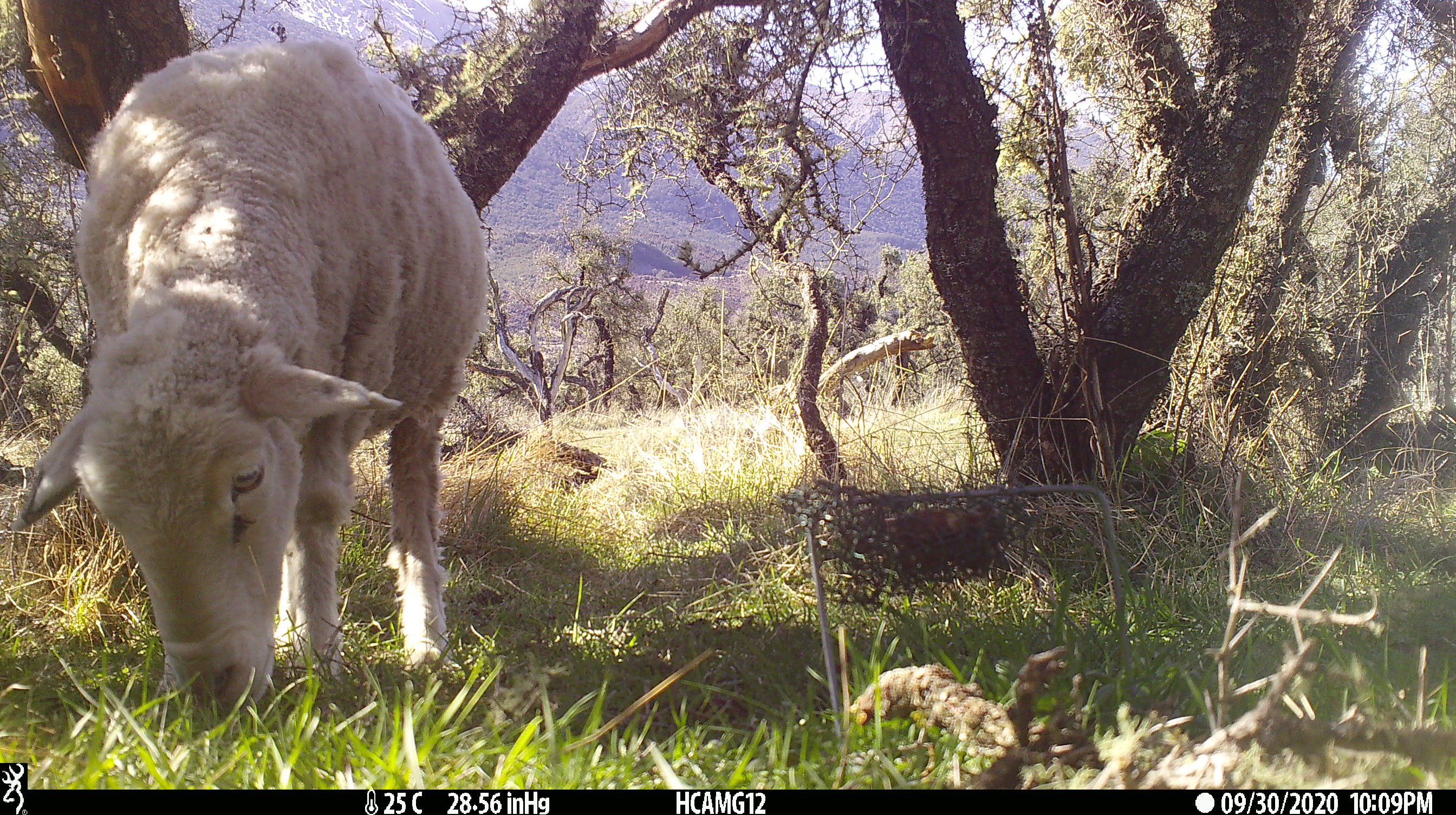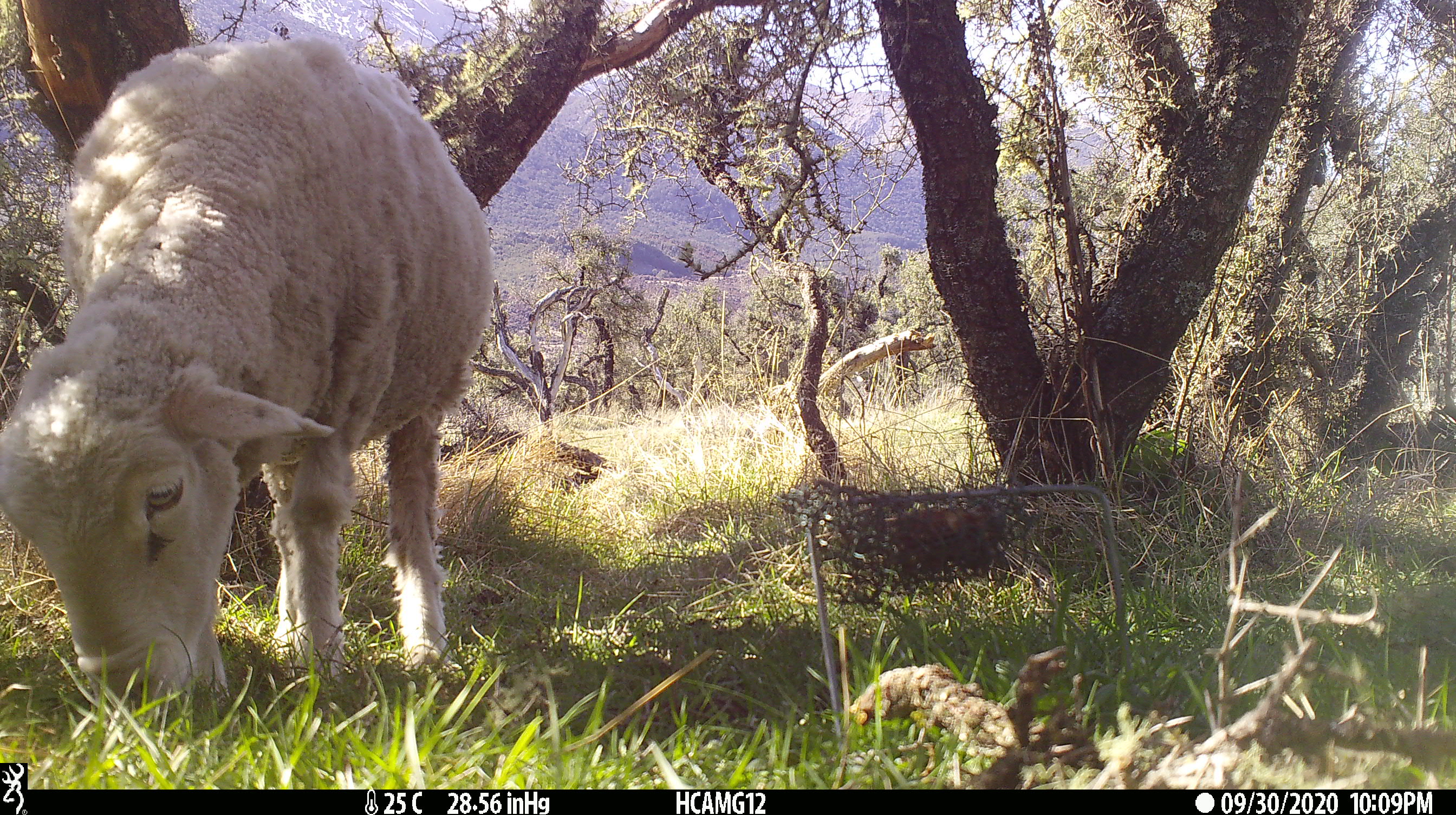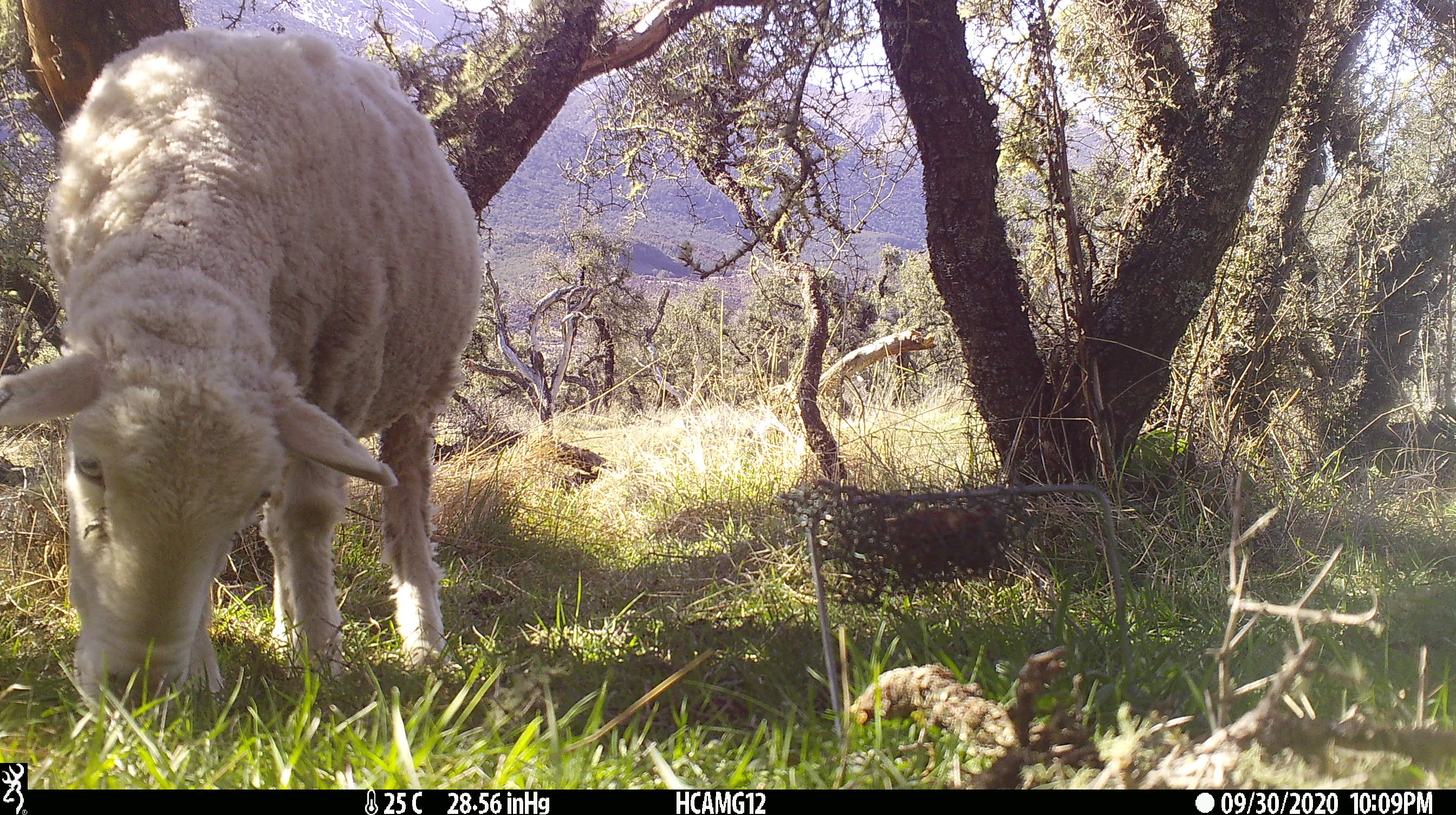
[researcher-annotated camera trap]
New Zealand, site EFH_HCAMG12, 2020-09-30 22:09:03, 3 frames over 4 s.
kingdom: Animalia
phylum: Chordata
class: Mammalia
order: Artiodactyla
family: Bovidae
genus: Ovis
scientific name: Ovis aries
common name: domestic sheep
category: sheep